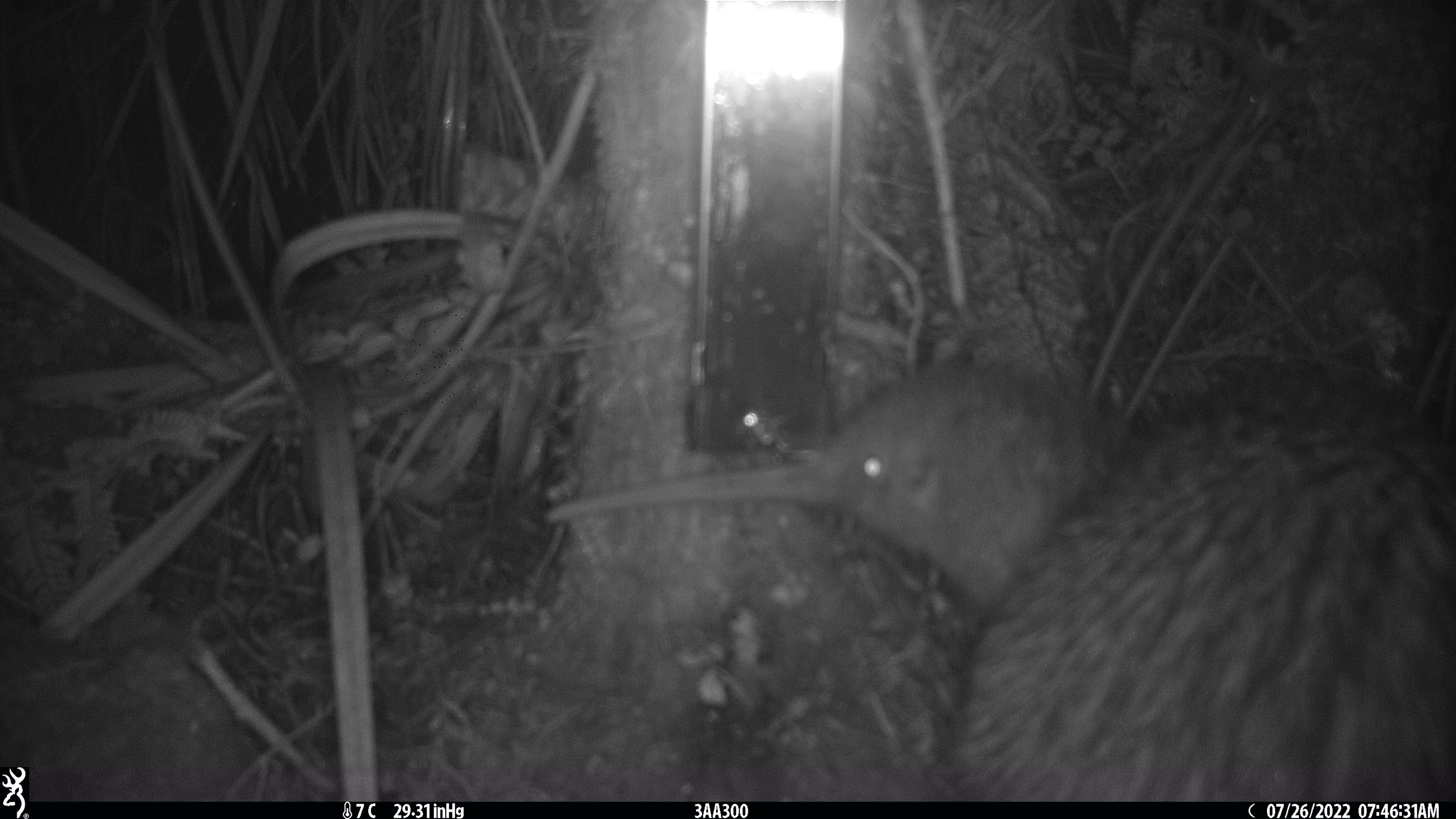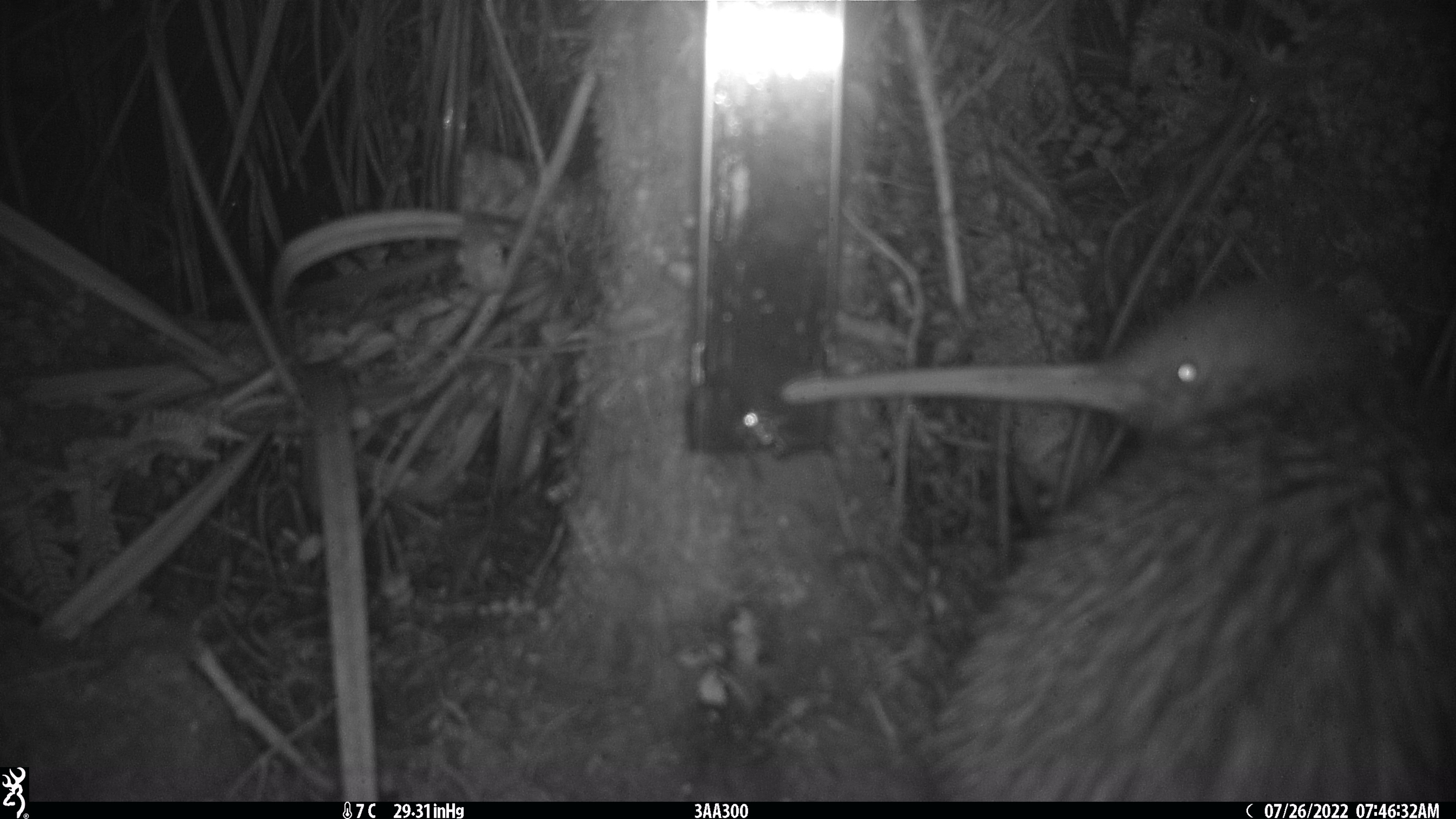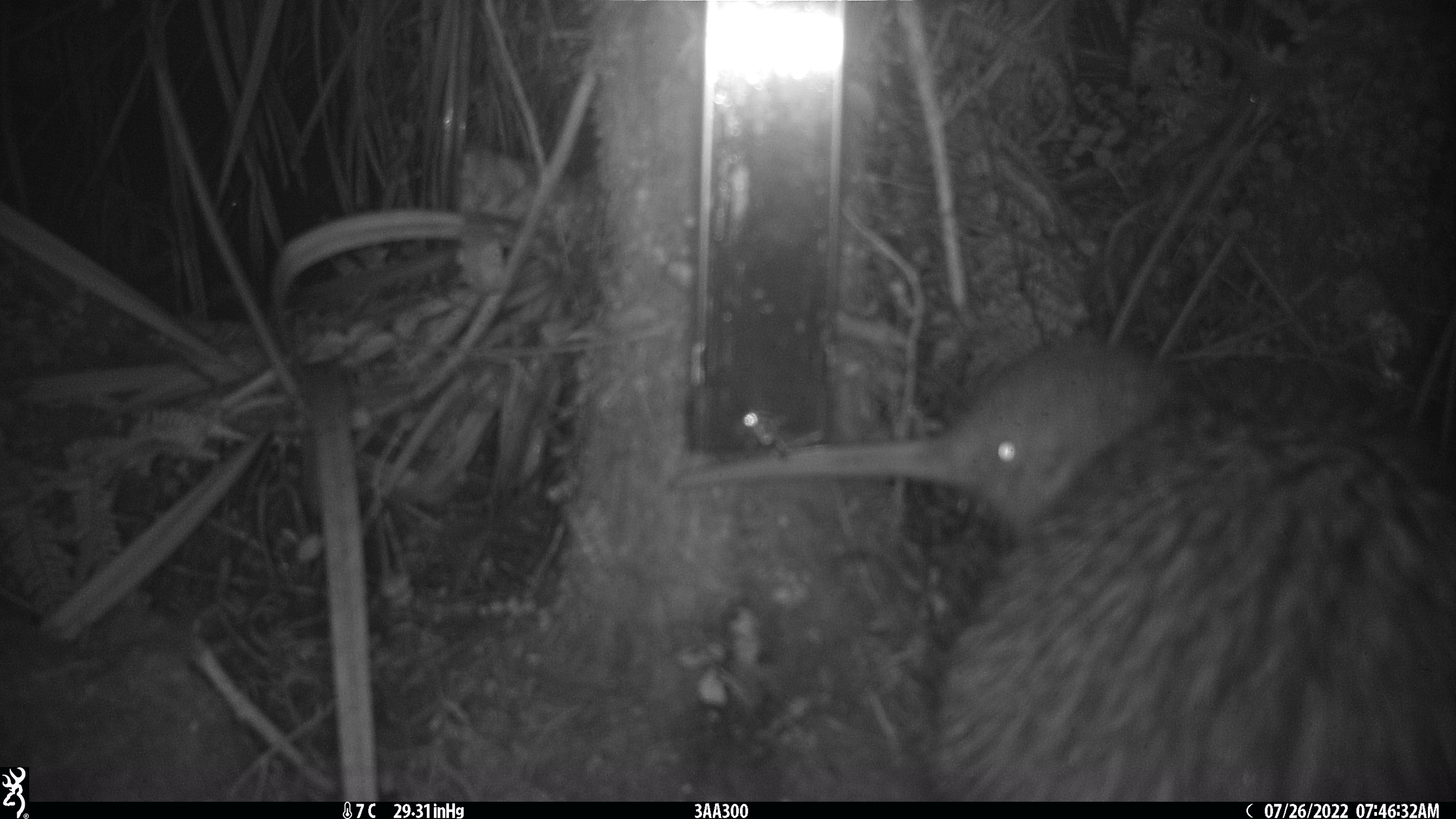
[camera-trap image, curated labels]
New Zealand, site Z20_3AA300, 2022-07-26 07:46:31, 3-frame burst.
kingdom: Animalia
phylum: Chordata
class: Aves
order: Apterygiformes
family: Apterygidae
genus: Apteryx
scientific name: Apteryx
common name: kiwi